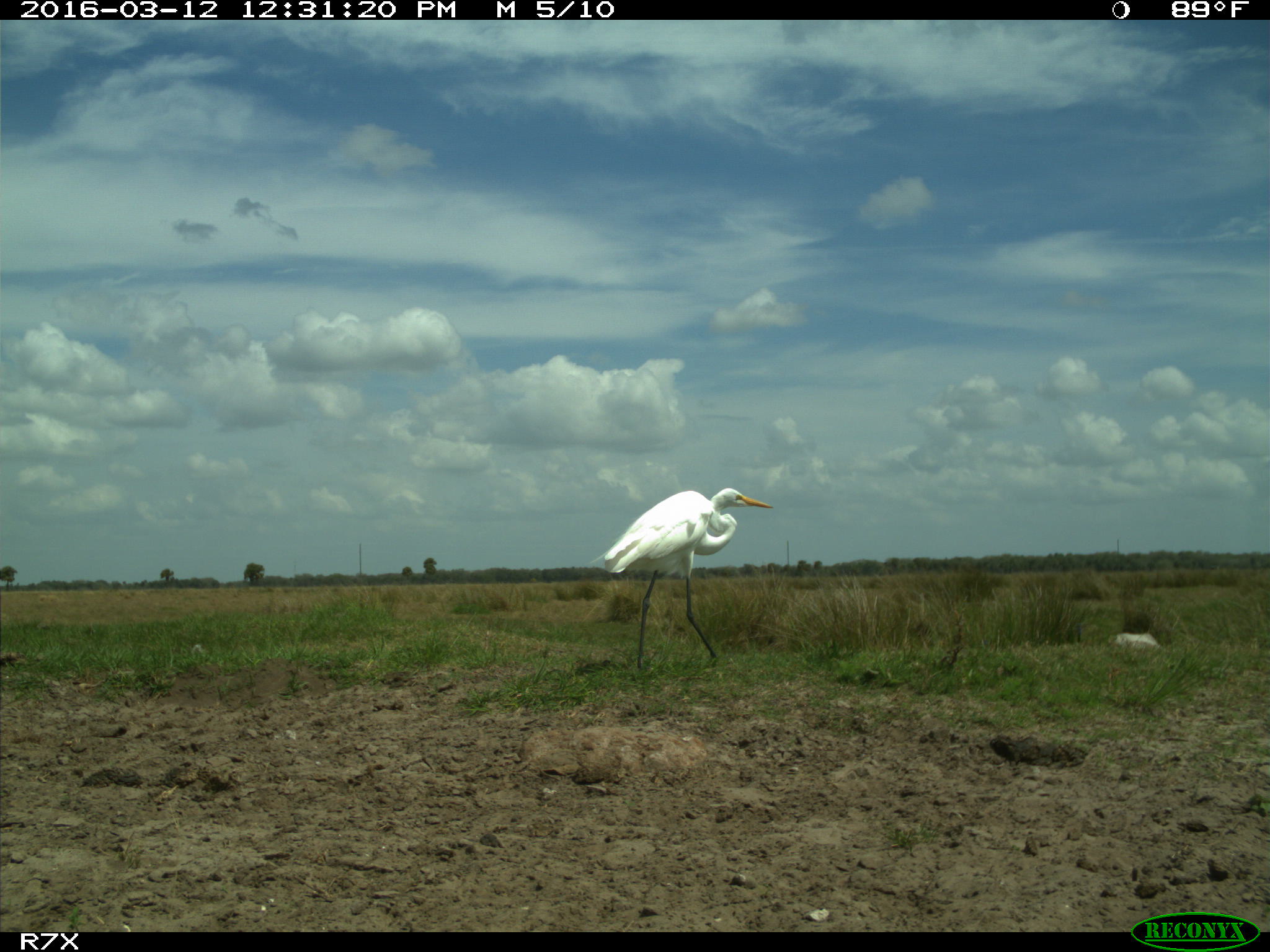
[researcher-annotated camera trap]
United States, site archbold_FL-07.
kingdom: Animalia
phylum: Chordata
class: Aves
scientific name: Aves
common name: birds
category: unidentified bird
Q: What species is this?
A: Unidentified bird (birds) (Aves).